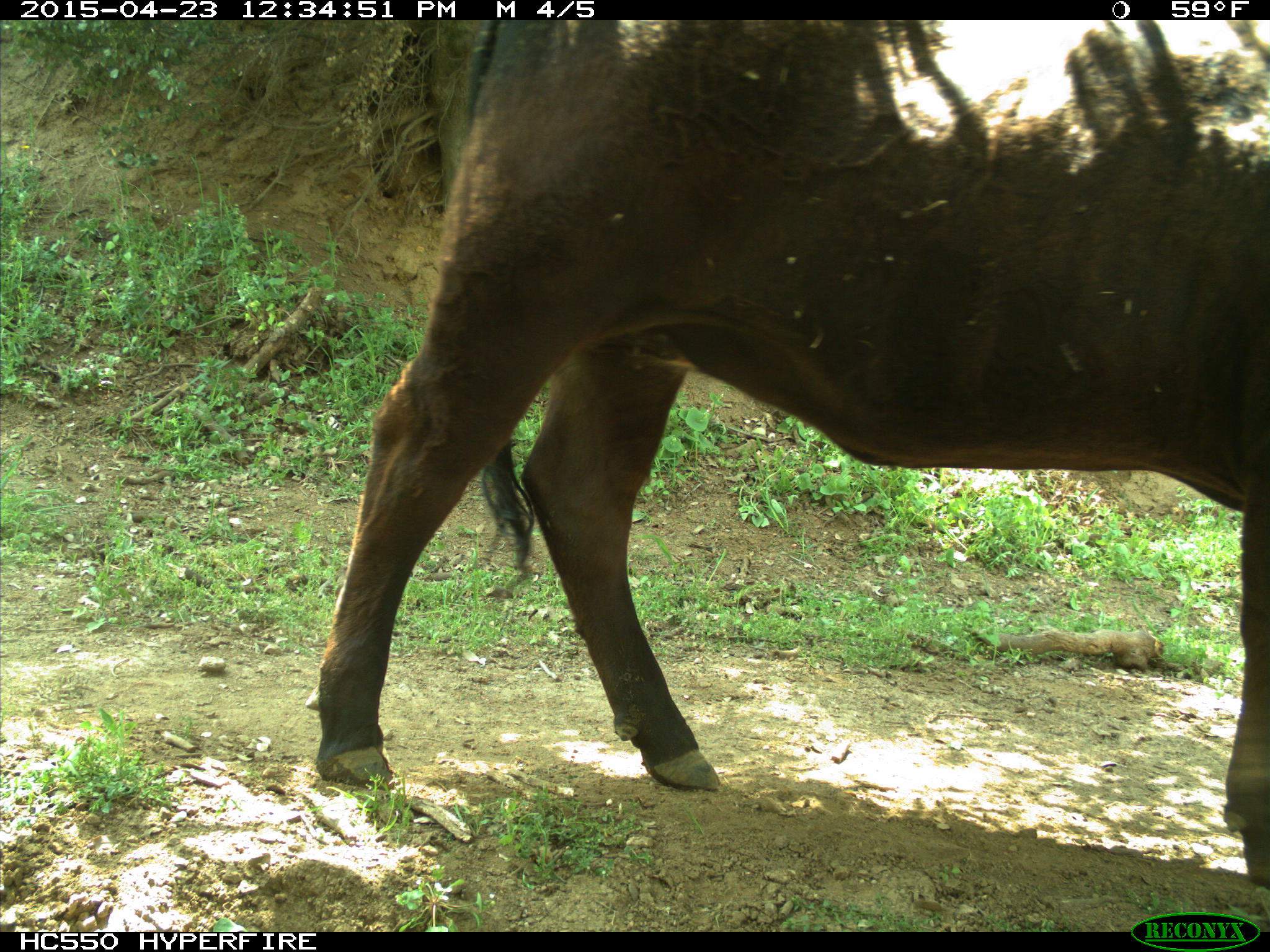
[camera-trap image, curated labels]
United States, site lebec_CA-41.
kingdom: Animalia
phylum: Chordata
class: Mammalia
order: Artiodactyla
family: Bovidae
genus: Bos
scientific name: Bos taurus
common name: domestic cow